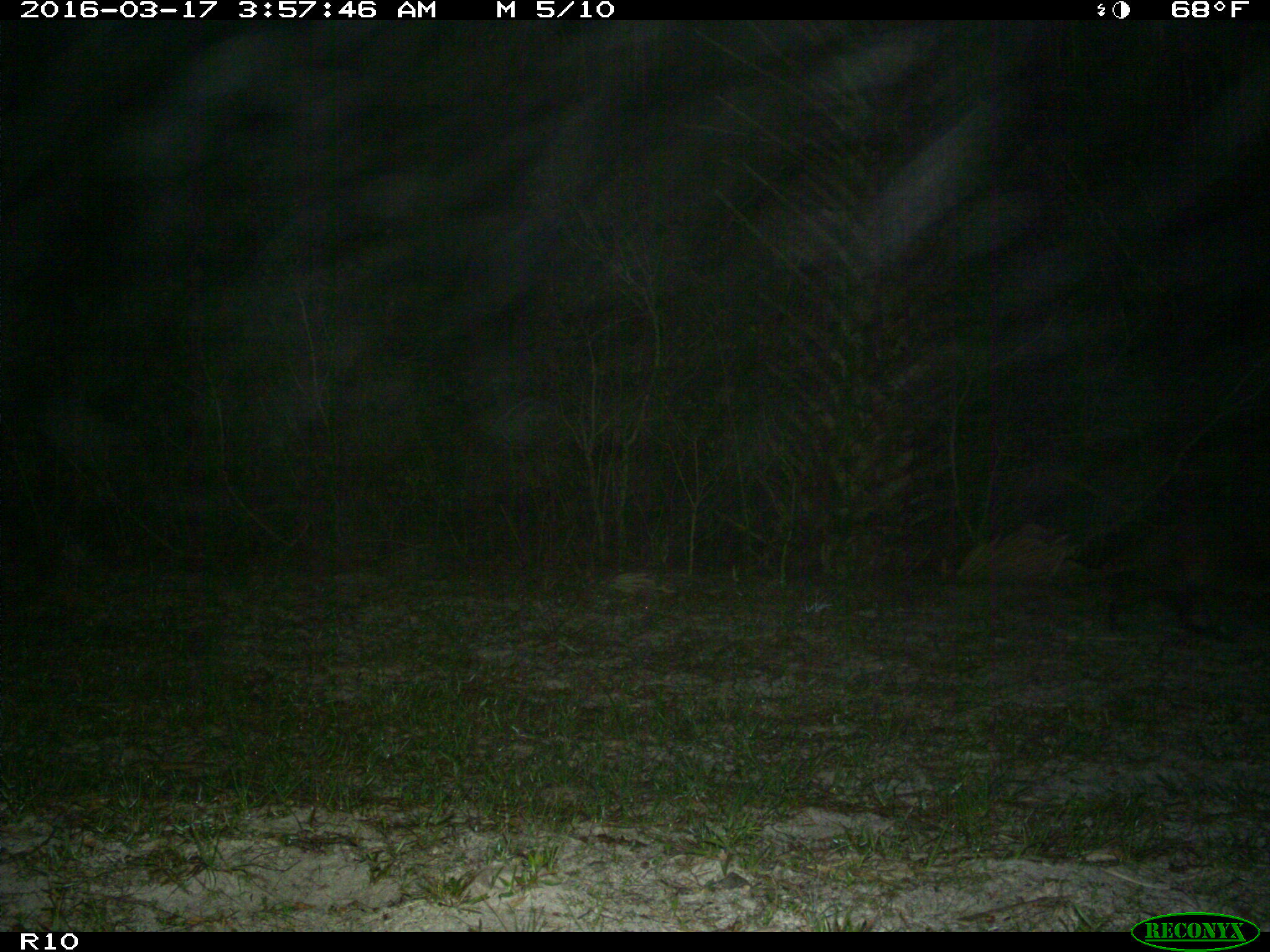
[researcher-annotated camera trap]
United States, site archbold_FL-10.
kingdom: Animalia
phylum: Chordata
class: Mammalia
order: Carnivora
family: Procyonidae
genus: Procyon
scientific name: Procyon lotor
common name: common raccoon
Procyon lotor (common raccoon).